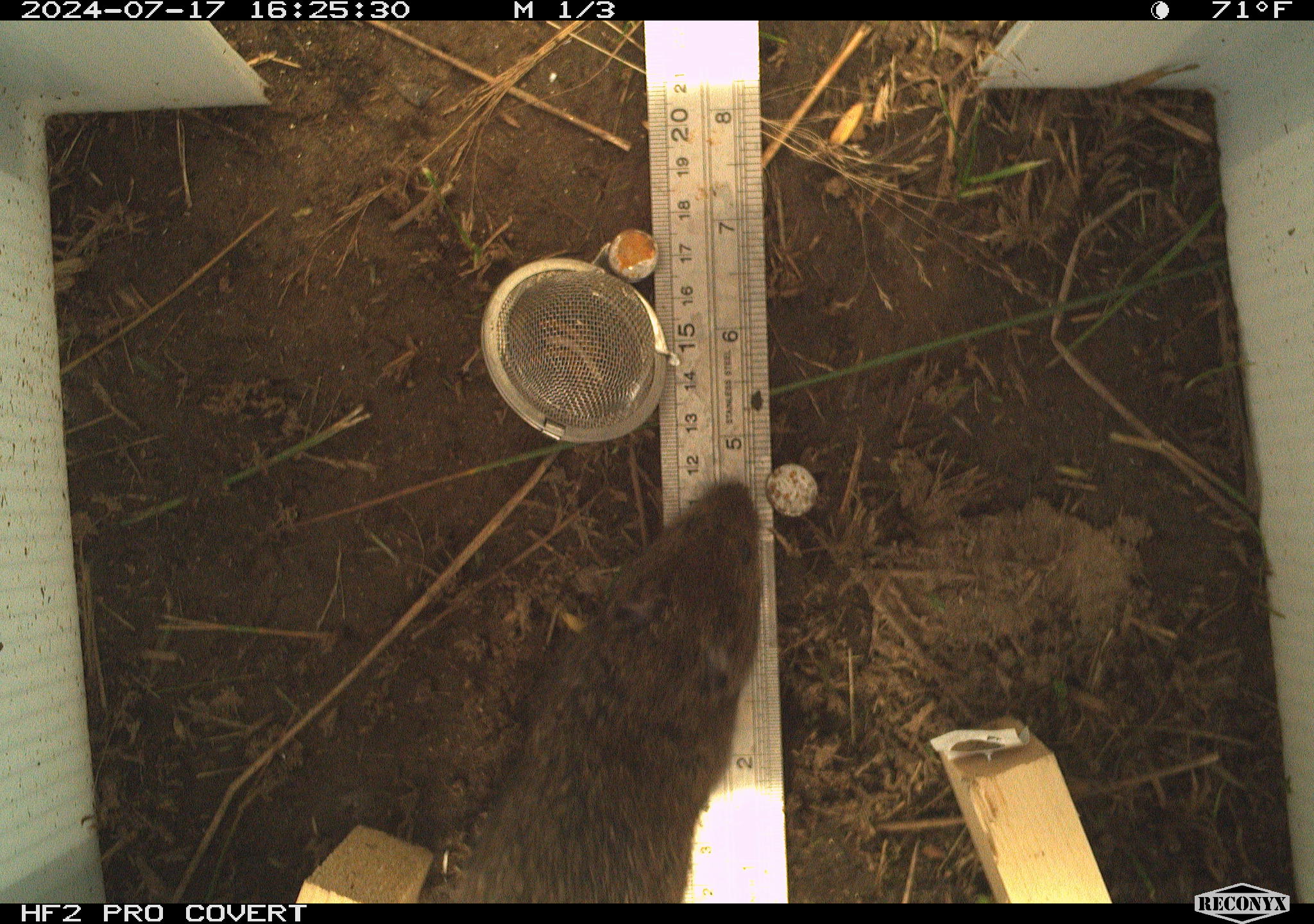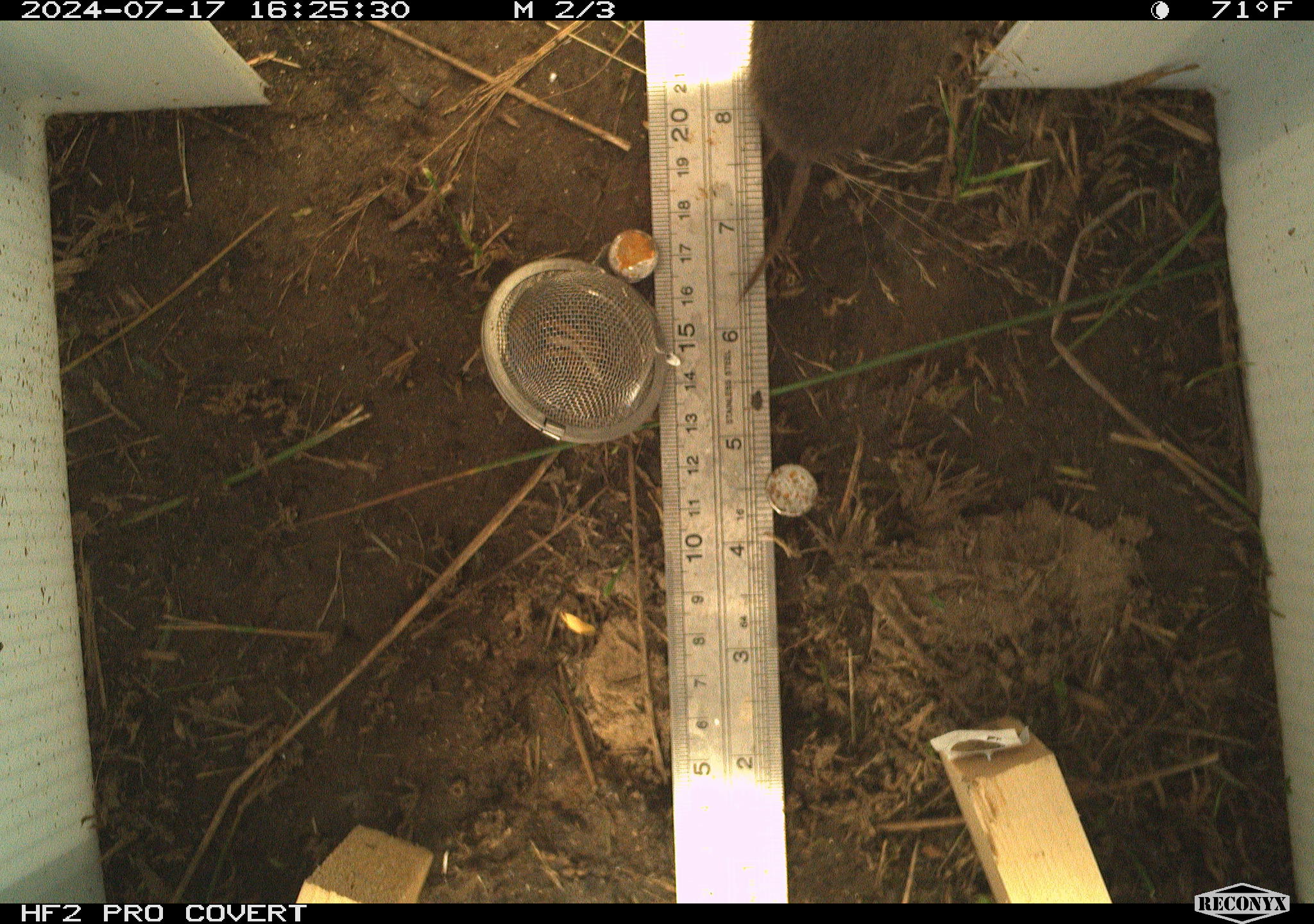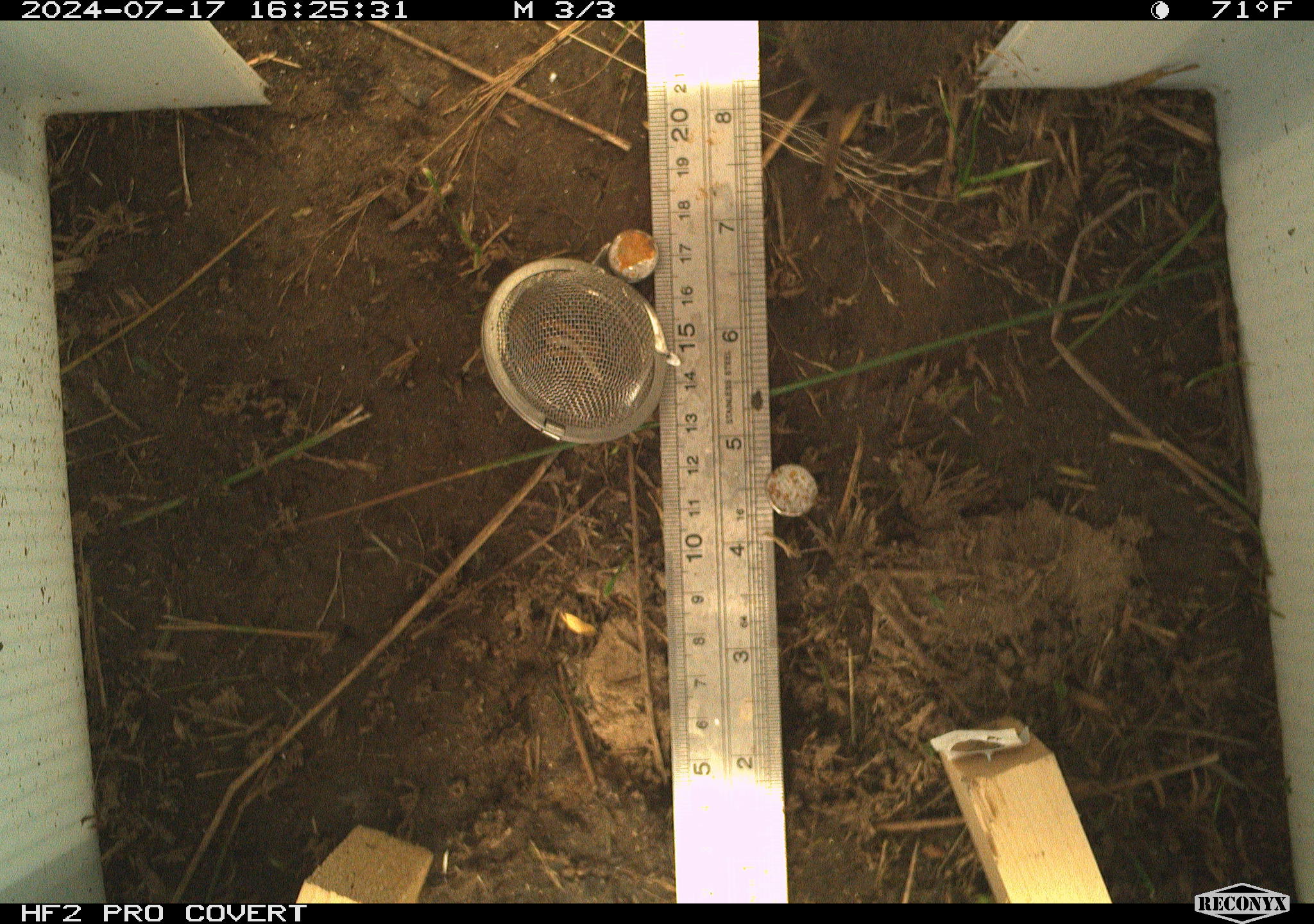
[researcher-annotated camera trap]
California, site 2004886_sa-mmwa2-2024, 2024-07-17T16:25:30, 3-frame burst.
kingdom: Animalia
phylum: Chordata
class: Mammalia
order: Rodentia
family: Cricetidae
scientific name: Arvicolinae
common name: voles, lemmings, and muskrats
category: arvicolinae subfamily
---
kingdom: Animalia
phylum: Chordata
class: Mammalia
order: Rodentia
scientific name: Rodentia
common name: mouse species